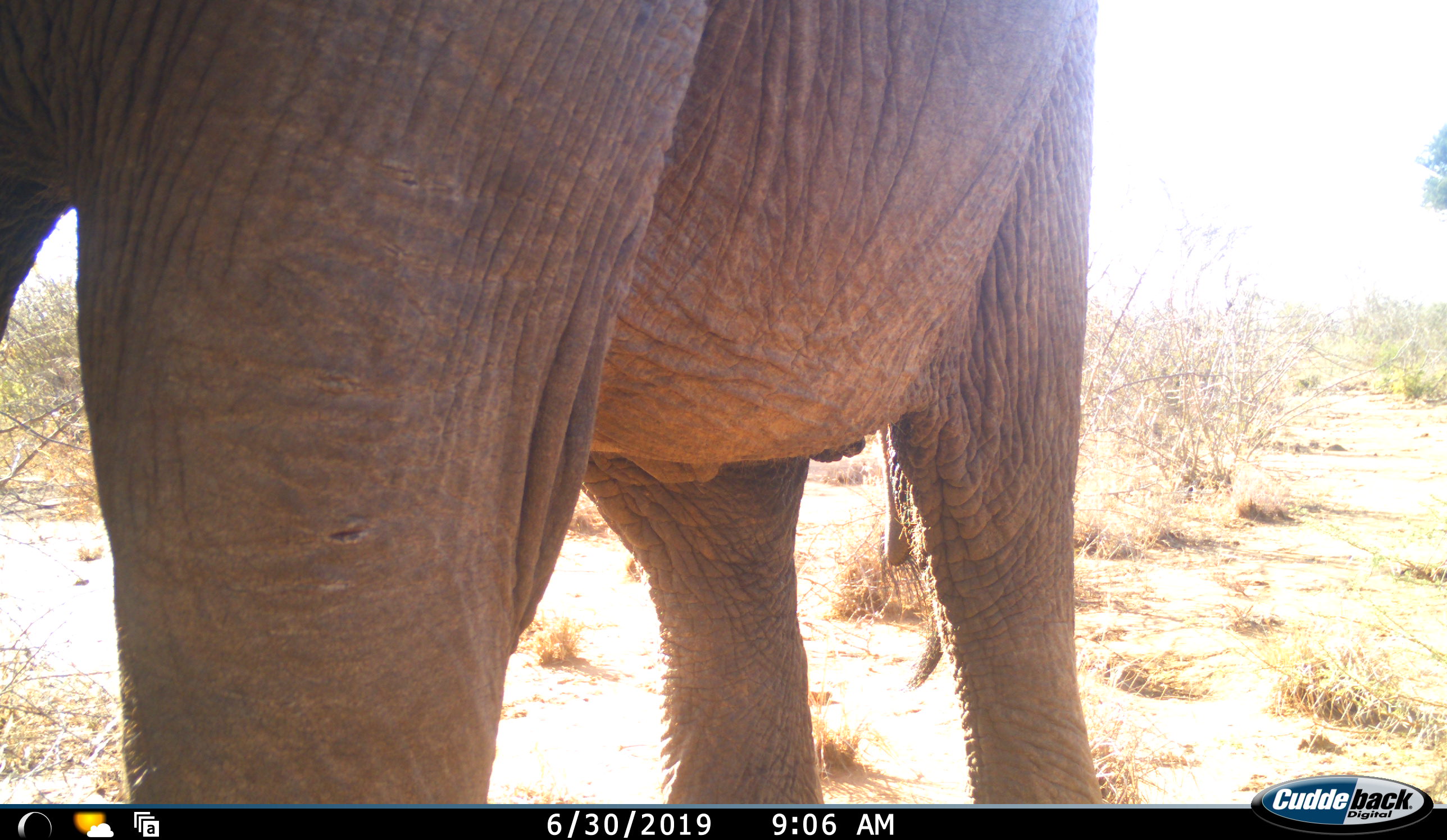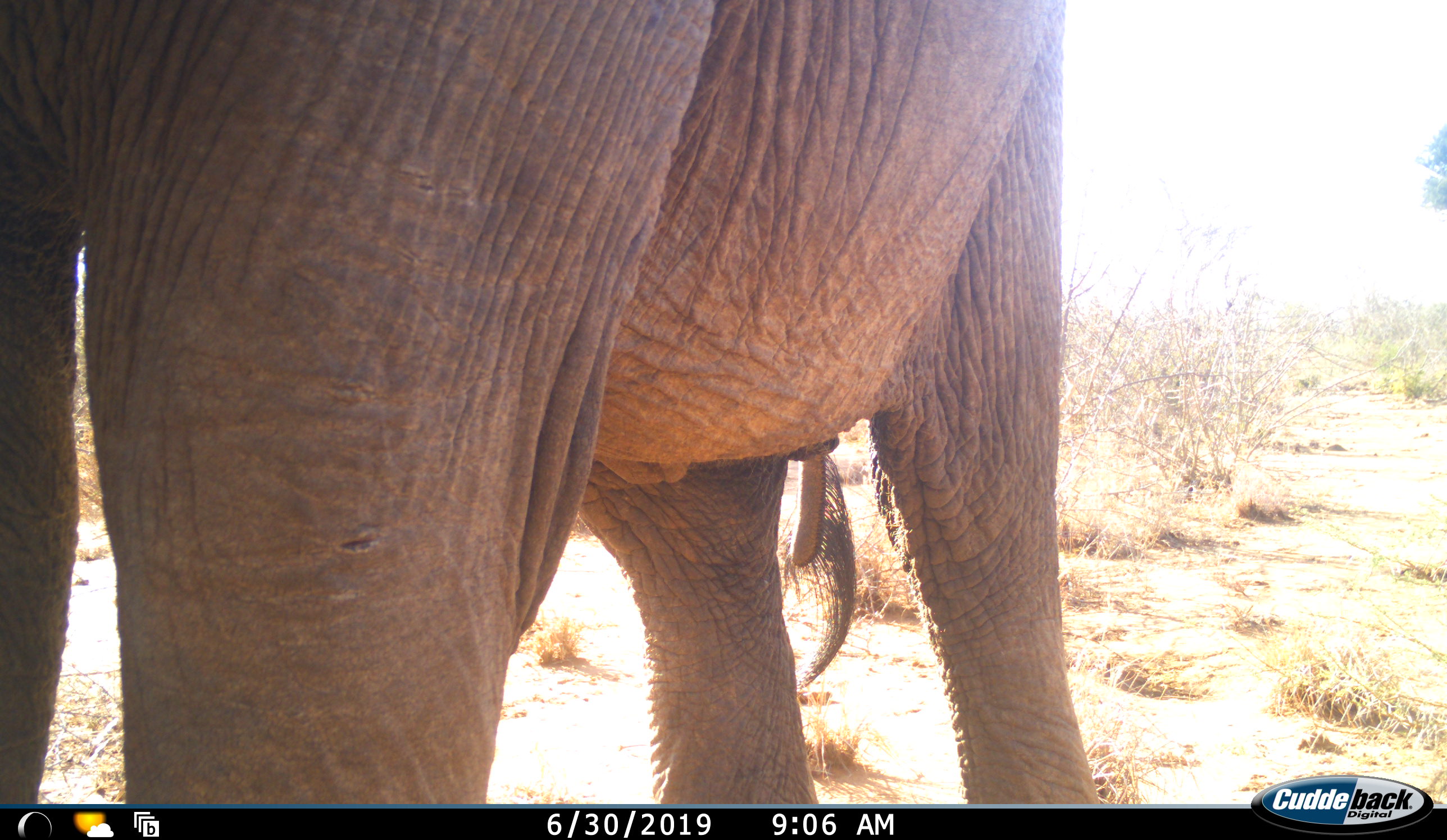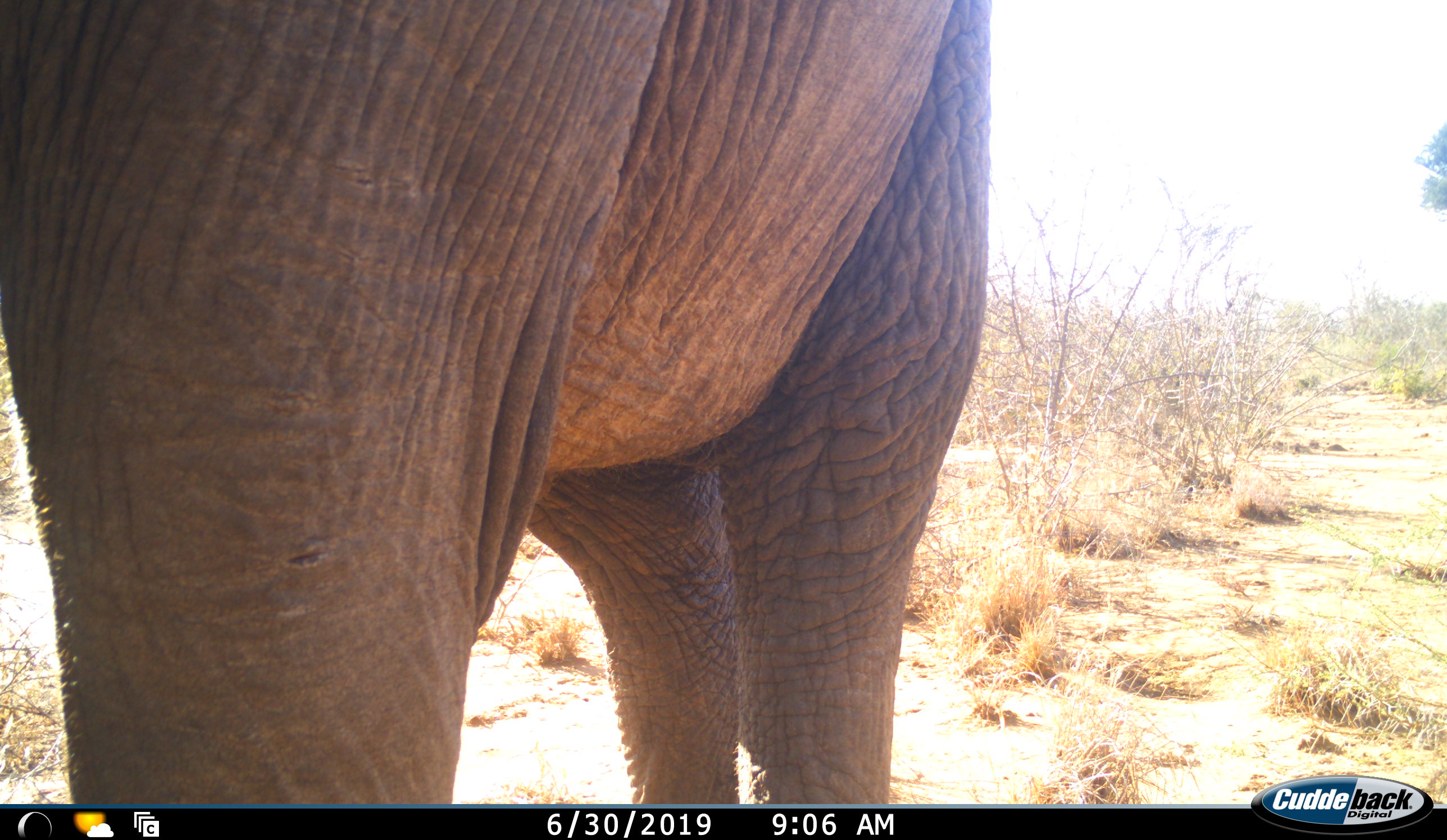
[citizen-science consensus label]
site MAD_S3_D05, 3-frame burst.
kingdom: Animalia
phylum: Chordata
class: Mammalia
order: Proboscidea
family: Elephantidae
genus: Loxodonta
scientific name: Loxodonta africana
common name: african bush elephant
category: elephant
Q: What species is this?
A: Elephant (african bush elephant) (Loxodonta africana).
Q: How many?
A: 1.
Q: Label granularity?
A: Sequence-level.